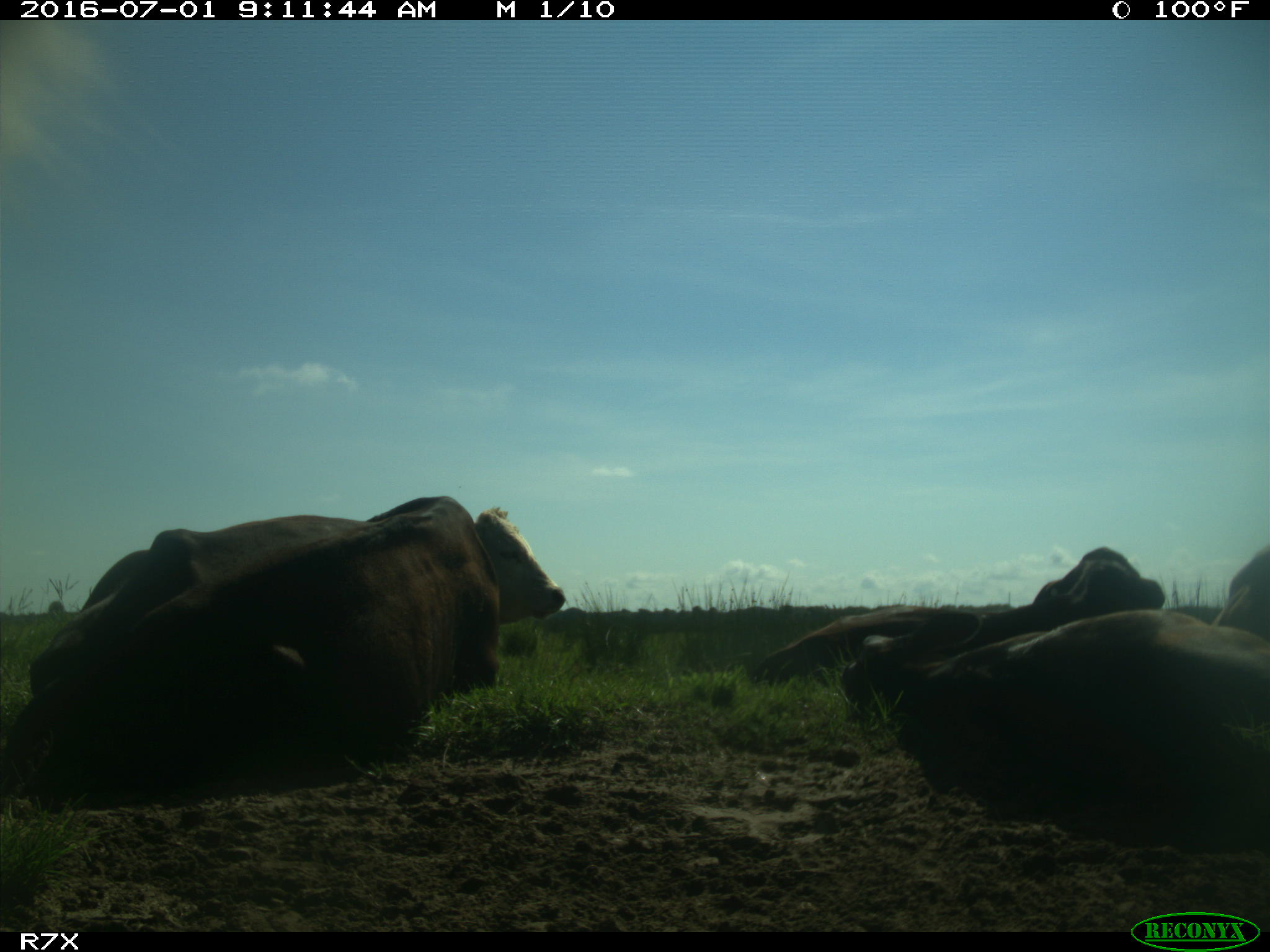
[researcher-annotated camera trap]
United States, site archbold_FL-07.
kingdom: Animalia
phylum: Chordata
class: Mammalia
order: Artiodactyla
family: Bovidae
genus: Bos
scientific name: Bos taurus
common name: domestic cow